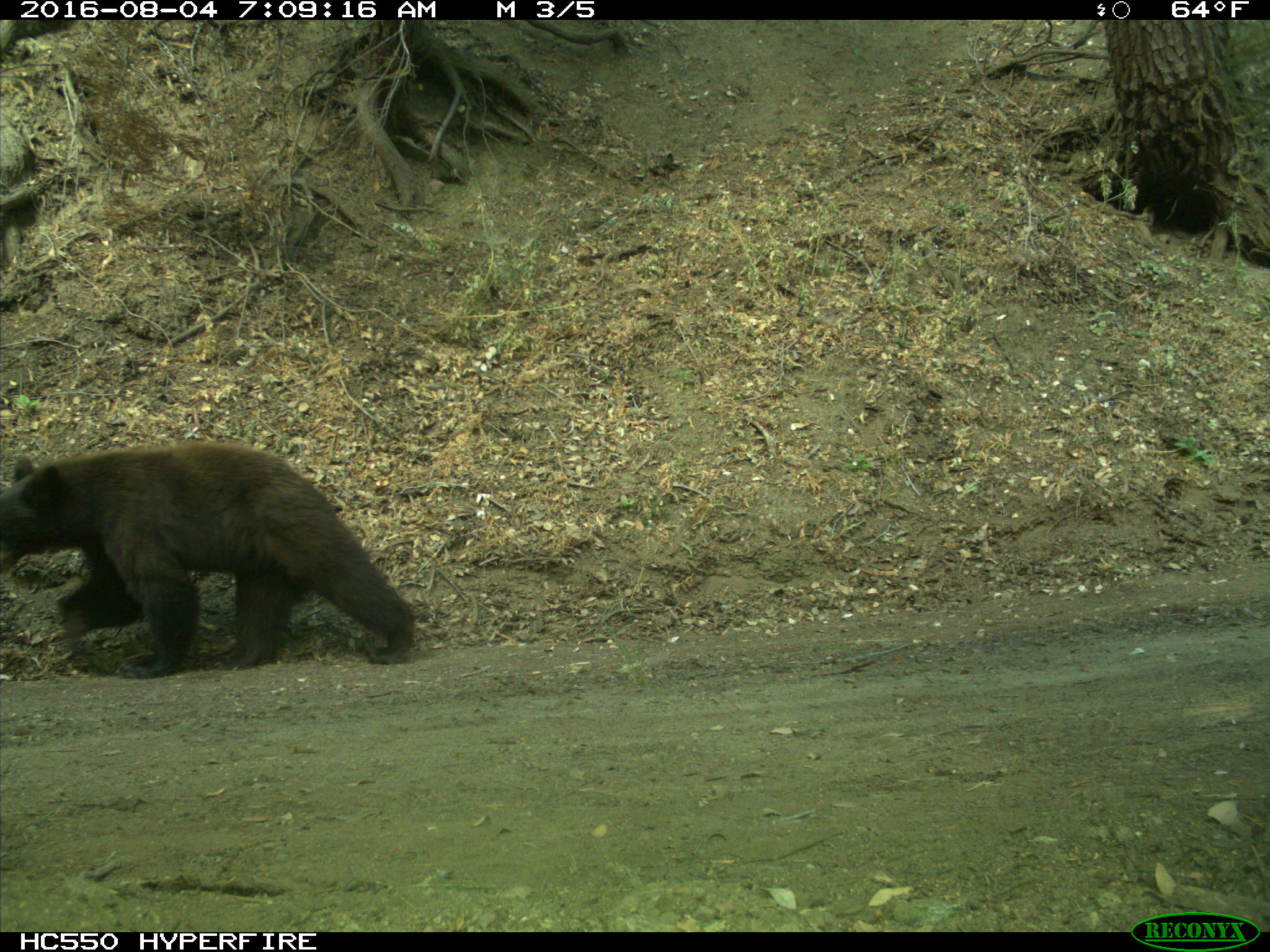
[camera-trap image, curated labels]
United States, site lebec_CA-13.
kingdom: Animalia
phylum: Chordata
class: Mammalia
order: Carnivora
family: Ursidae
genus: Ursus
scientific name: Ursus americanus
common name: american black bear